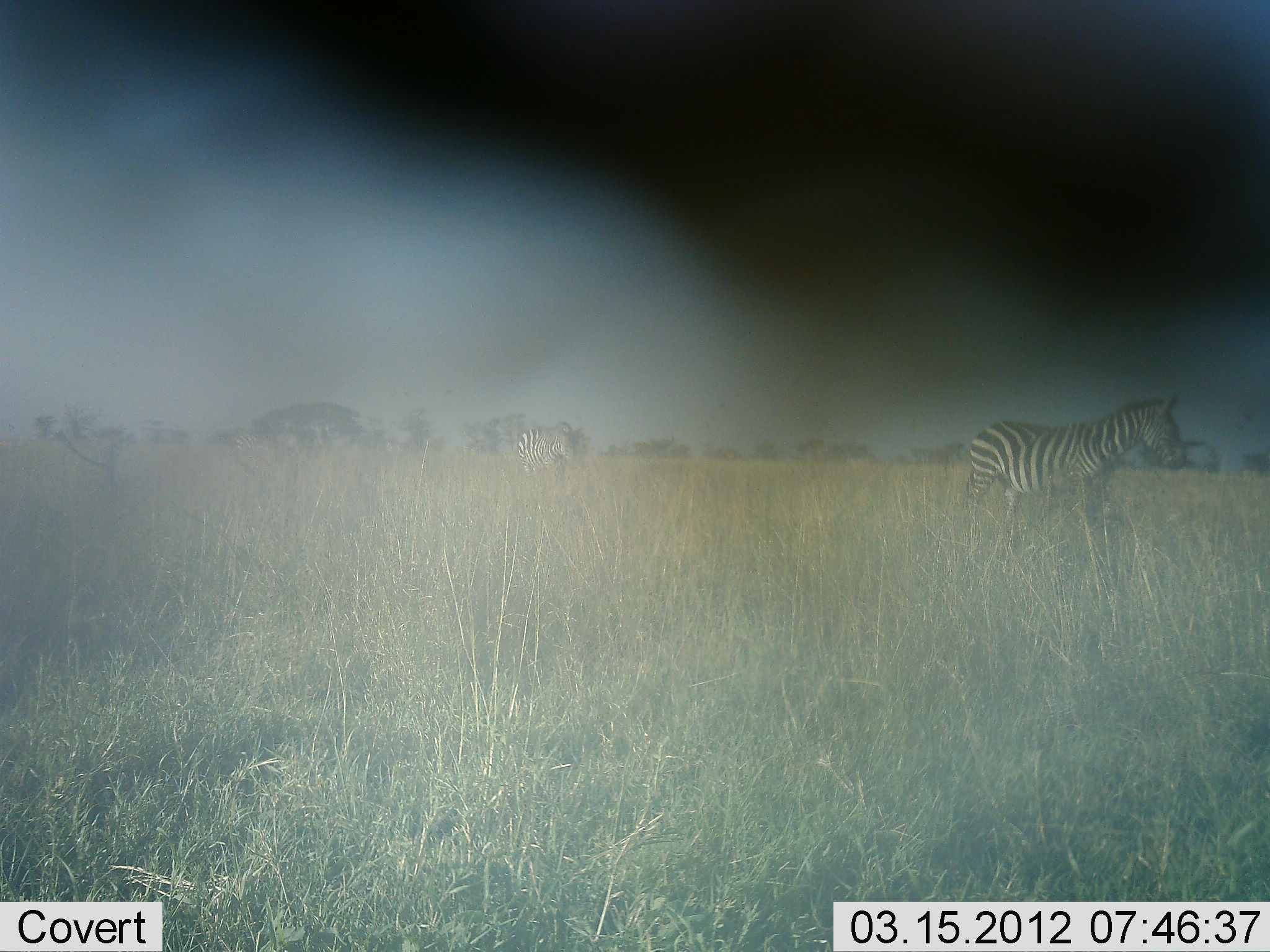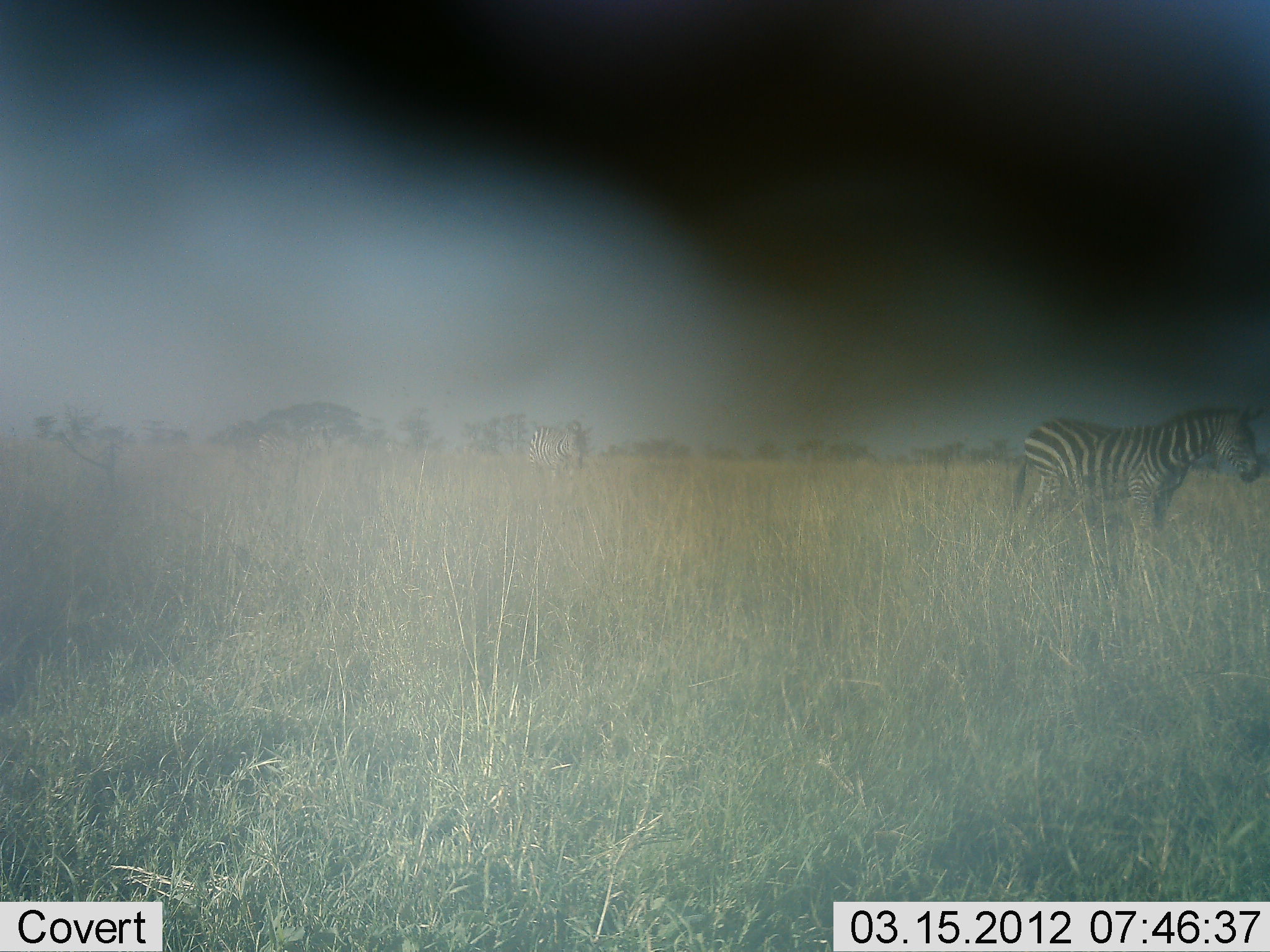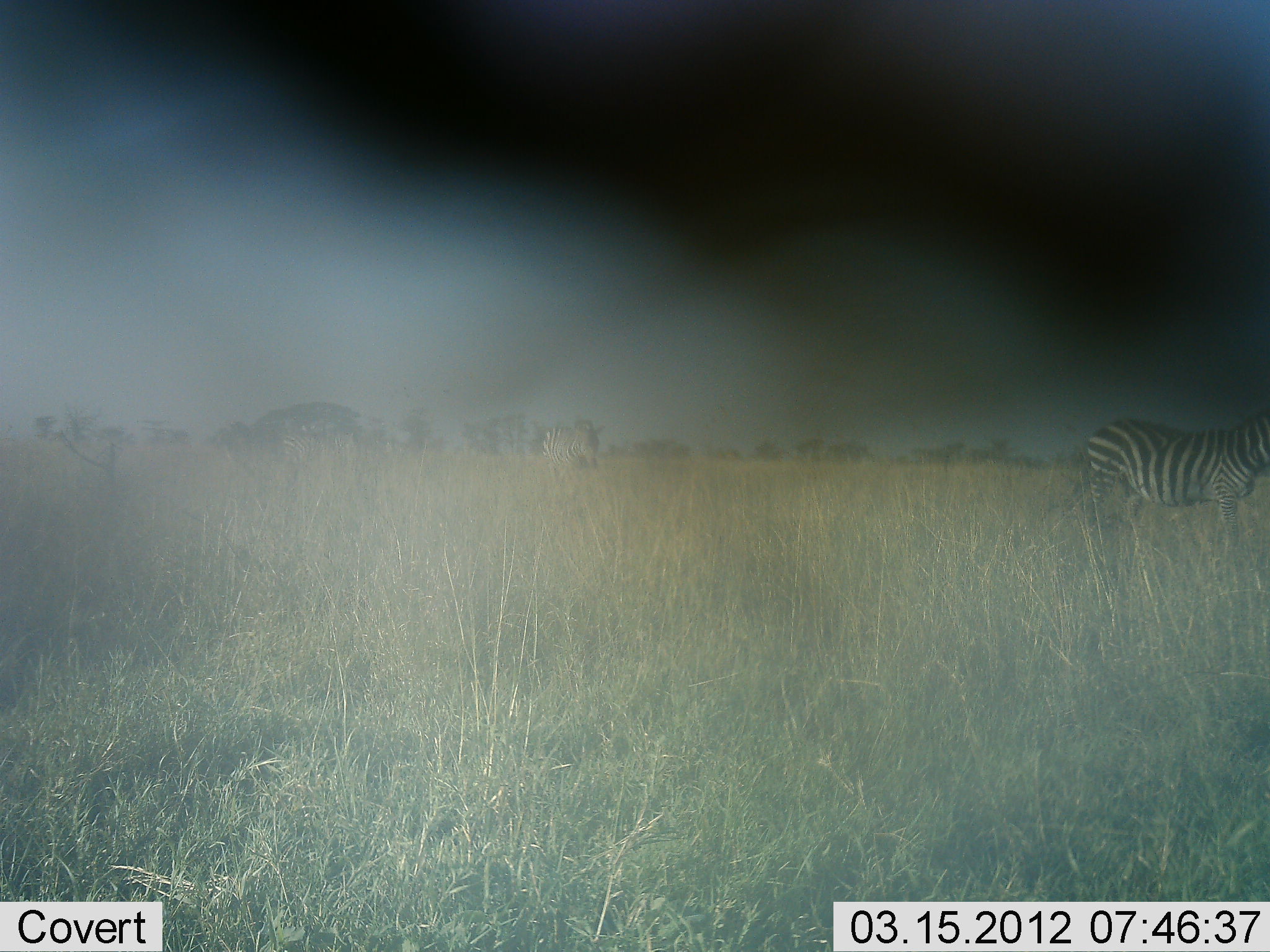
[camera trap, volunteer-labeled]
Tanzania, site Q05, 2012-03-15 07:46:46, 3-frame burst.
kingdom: Animalia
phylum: Chordata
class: Mammalia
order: Perissodactyla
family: Equidae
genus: Equus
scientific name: Equus quagga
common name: plains zebra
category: zebra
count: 2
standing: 18%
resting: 0%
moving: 82%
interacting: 0%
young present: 0%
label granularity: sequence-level